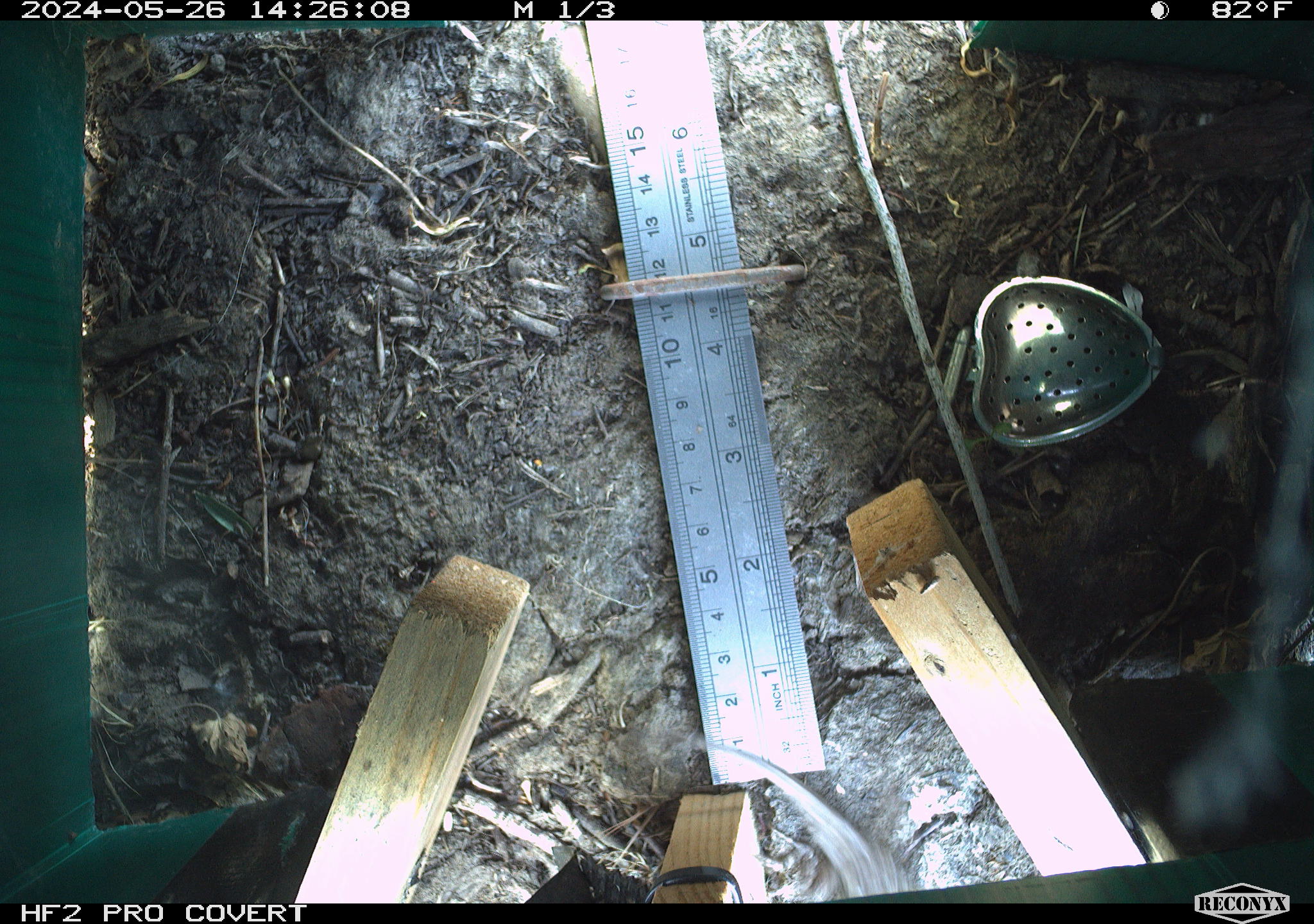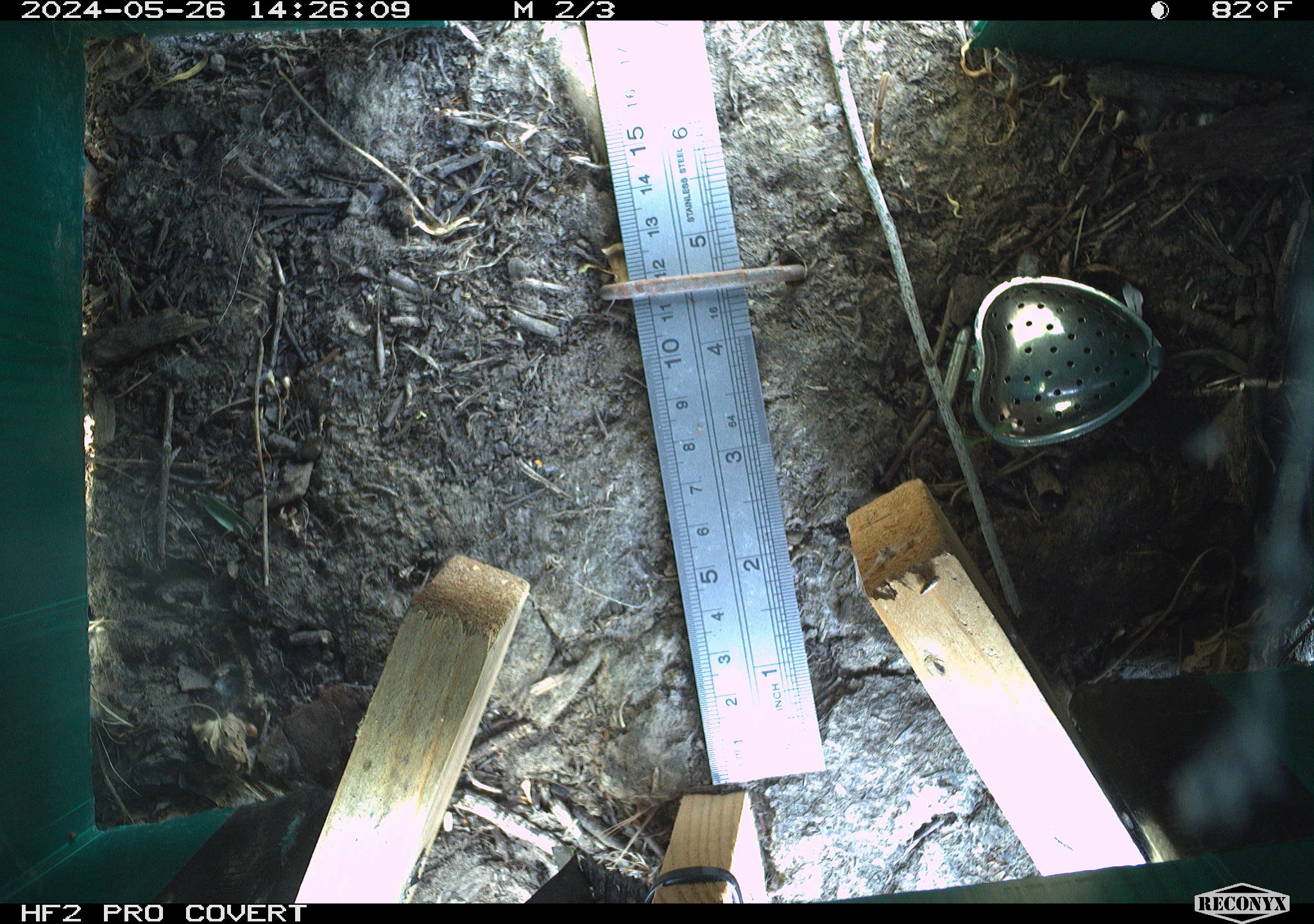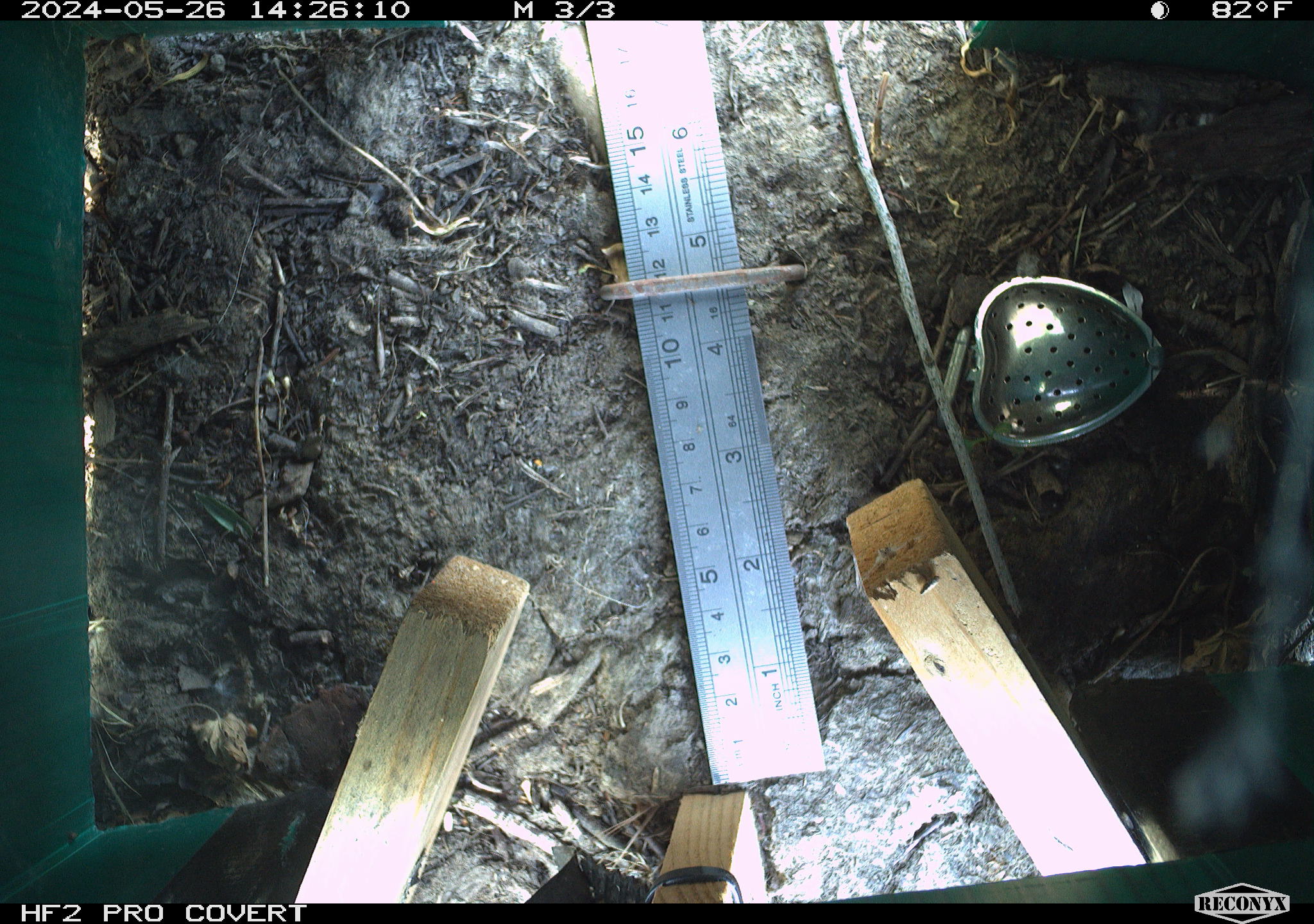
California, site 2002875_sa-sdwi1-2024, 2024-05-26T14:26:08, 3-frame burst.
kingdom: Animalia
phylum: Chordata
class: Reptilia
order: Squamata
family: Phrynosomatidae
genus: Sceloporus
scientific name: Sceloporus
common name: spiny lizards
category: sceloporus species